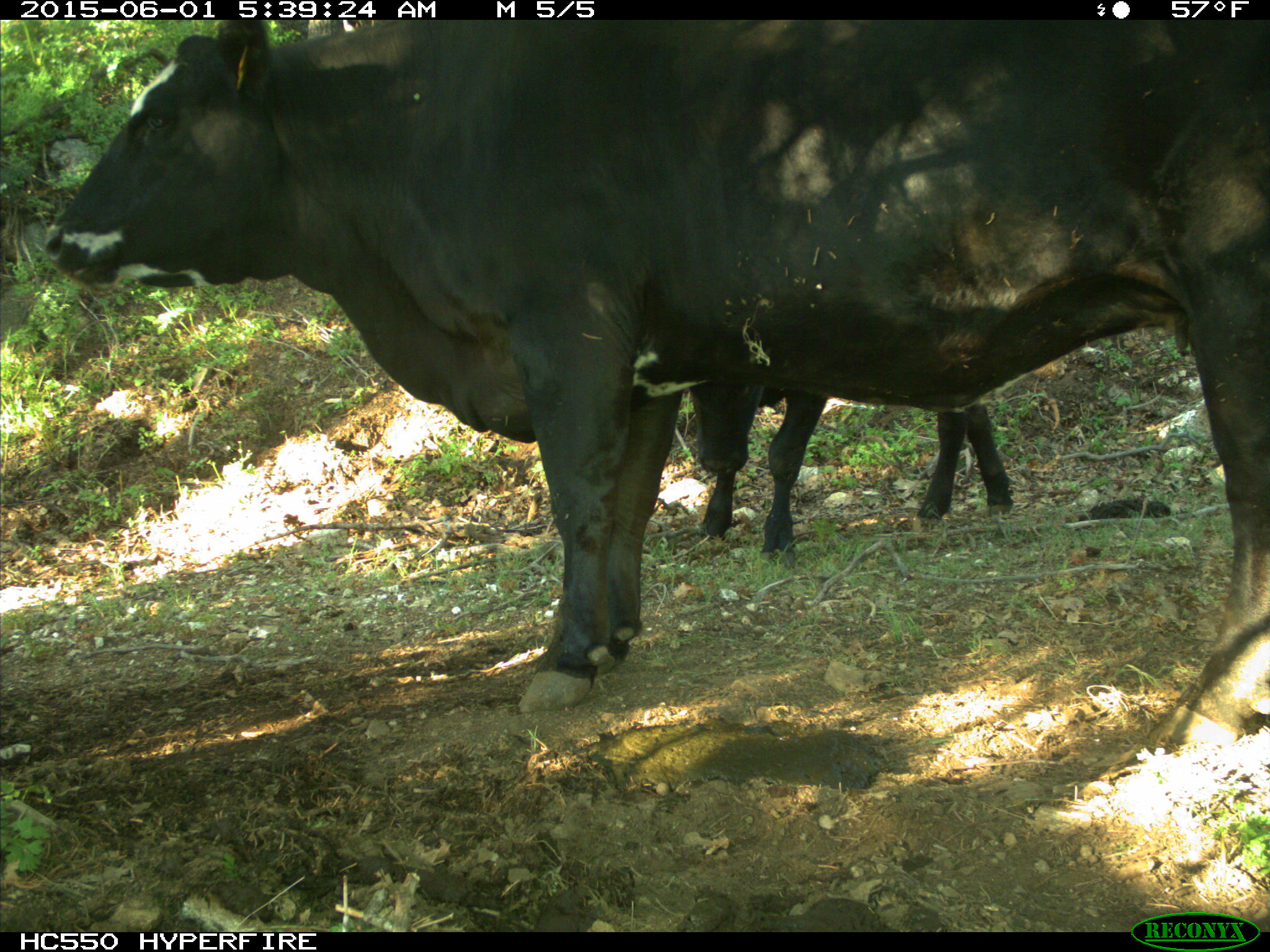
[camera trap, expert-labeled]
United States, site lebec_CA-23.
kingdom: Animalia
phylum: Chordata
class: Mammalia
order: Artiodactyla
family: Bovidae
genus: Bos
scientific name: Bos taurus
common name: domestic cow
Bos taurus (domestic cow).